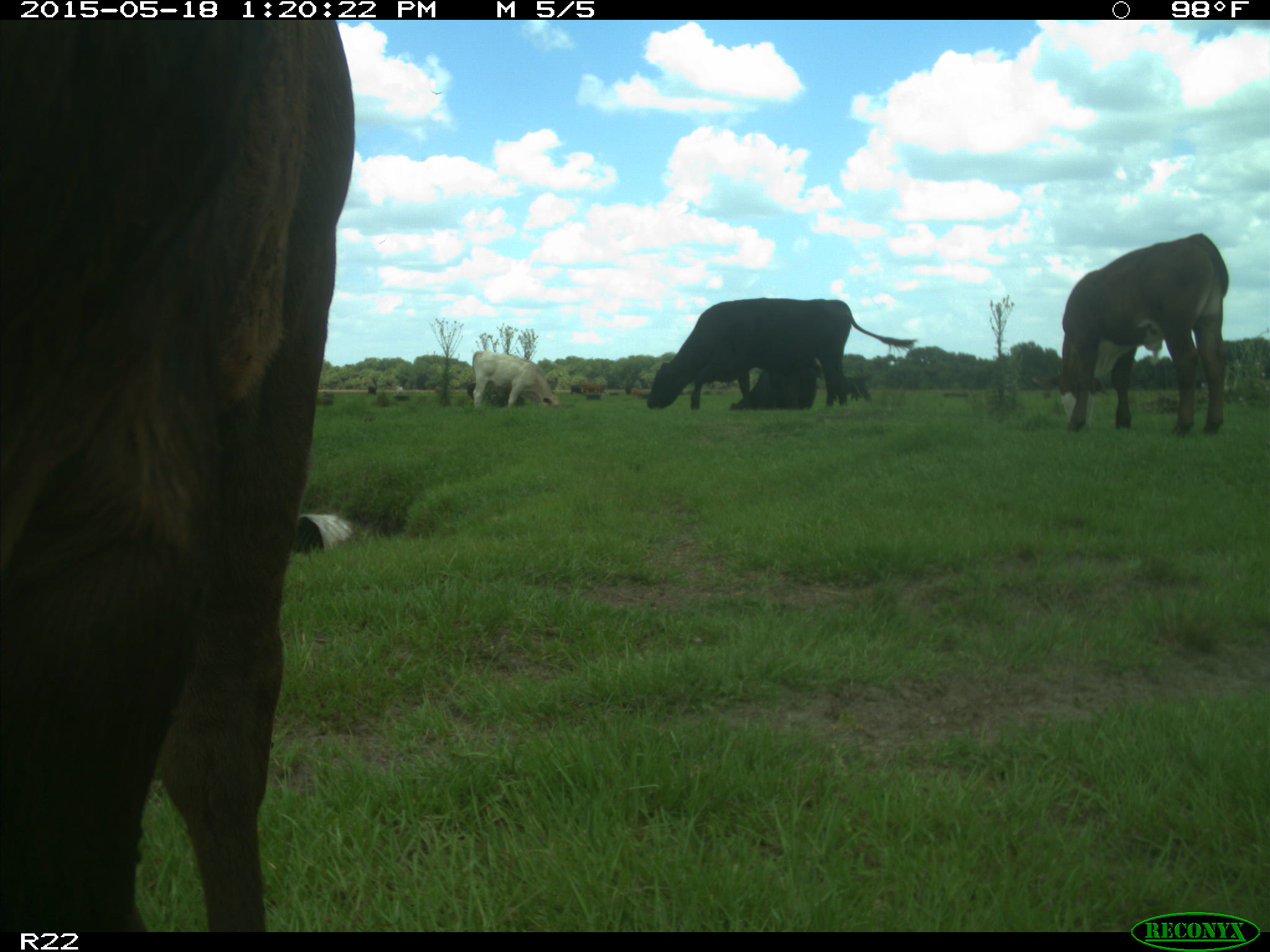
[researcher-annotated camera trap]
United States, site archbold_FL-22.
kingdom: Animalia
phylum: Chordata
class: Mammalia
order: Artiodactyla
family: Bovidae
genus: Bos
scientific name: Bos taurus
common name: domestic cow